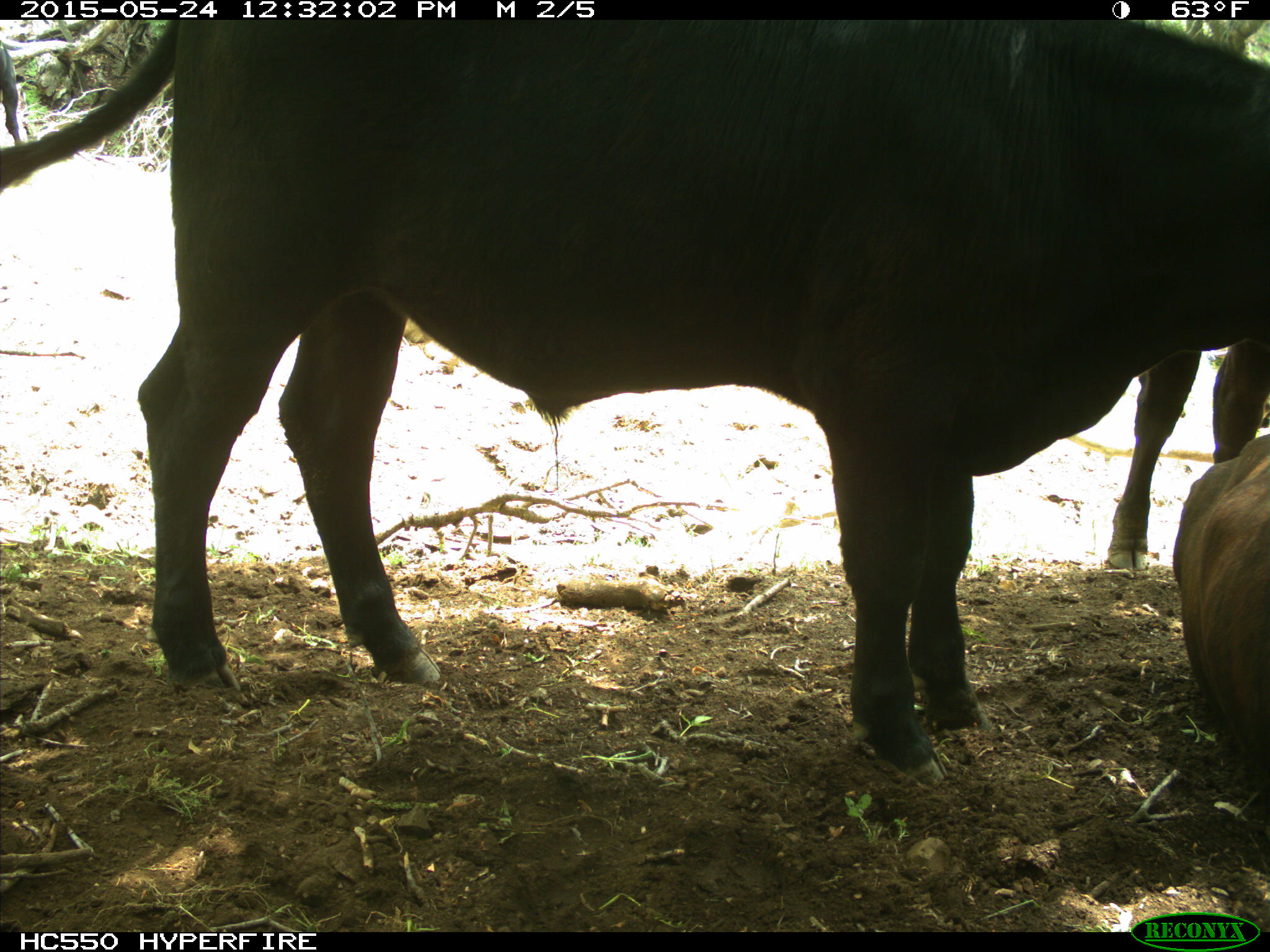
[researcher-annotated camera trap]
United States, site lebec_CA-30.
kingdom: Animalia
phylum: Chordata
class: Mammalia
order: Artiodactyla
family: Bovidae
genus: Bos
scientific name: Bos taurus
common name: domestic cow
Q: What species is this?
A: Bos taurus (domestic cow).